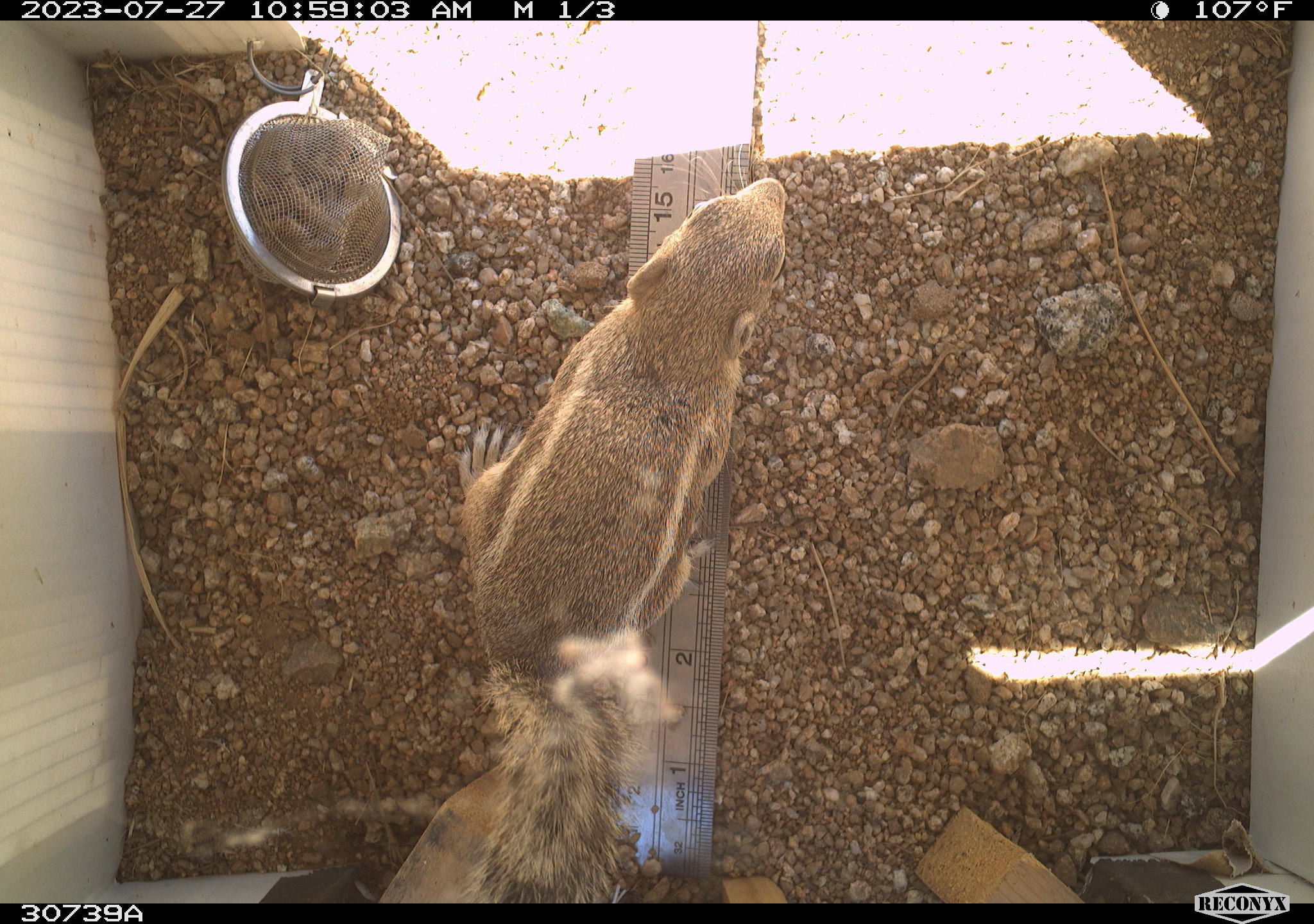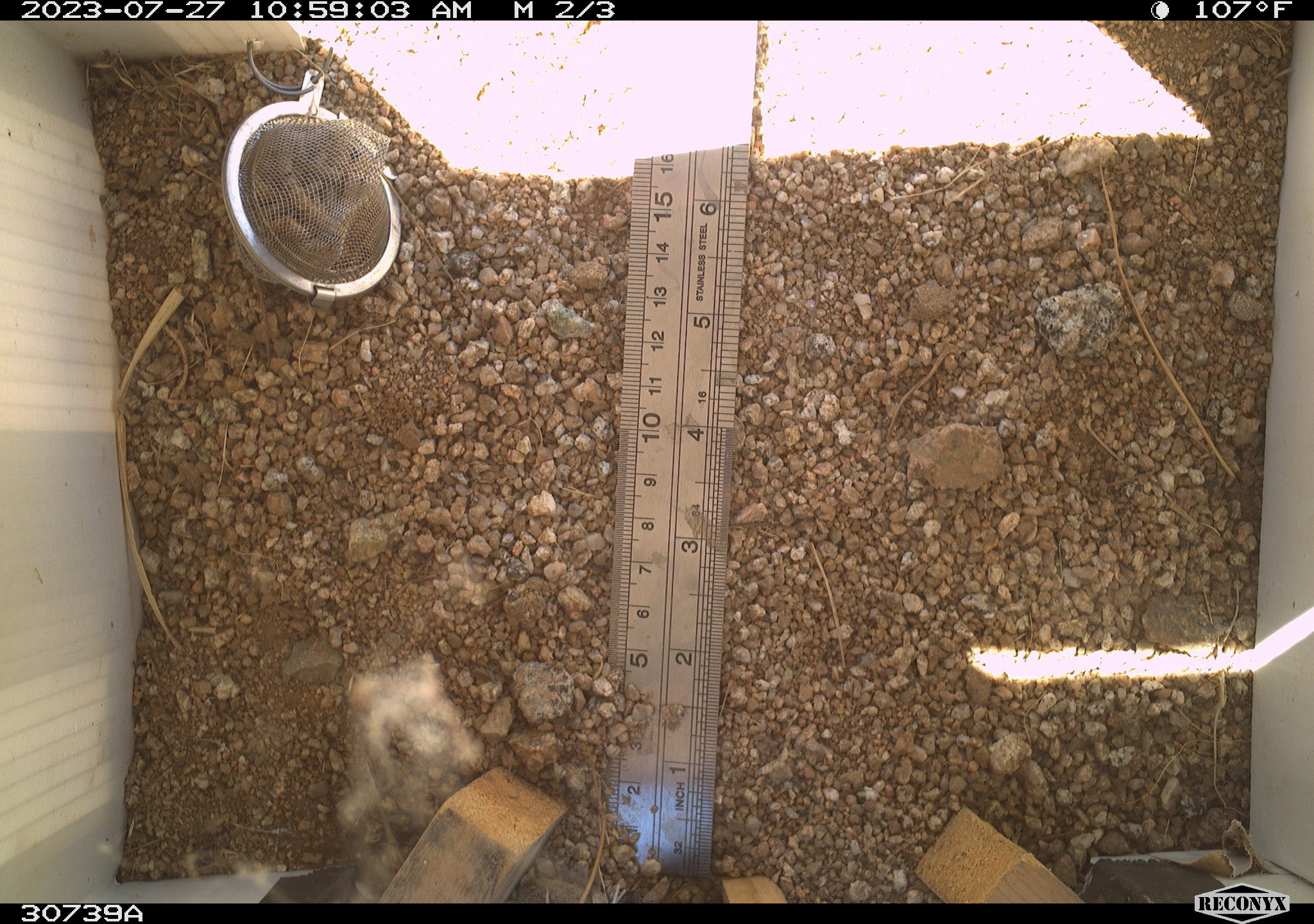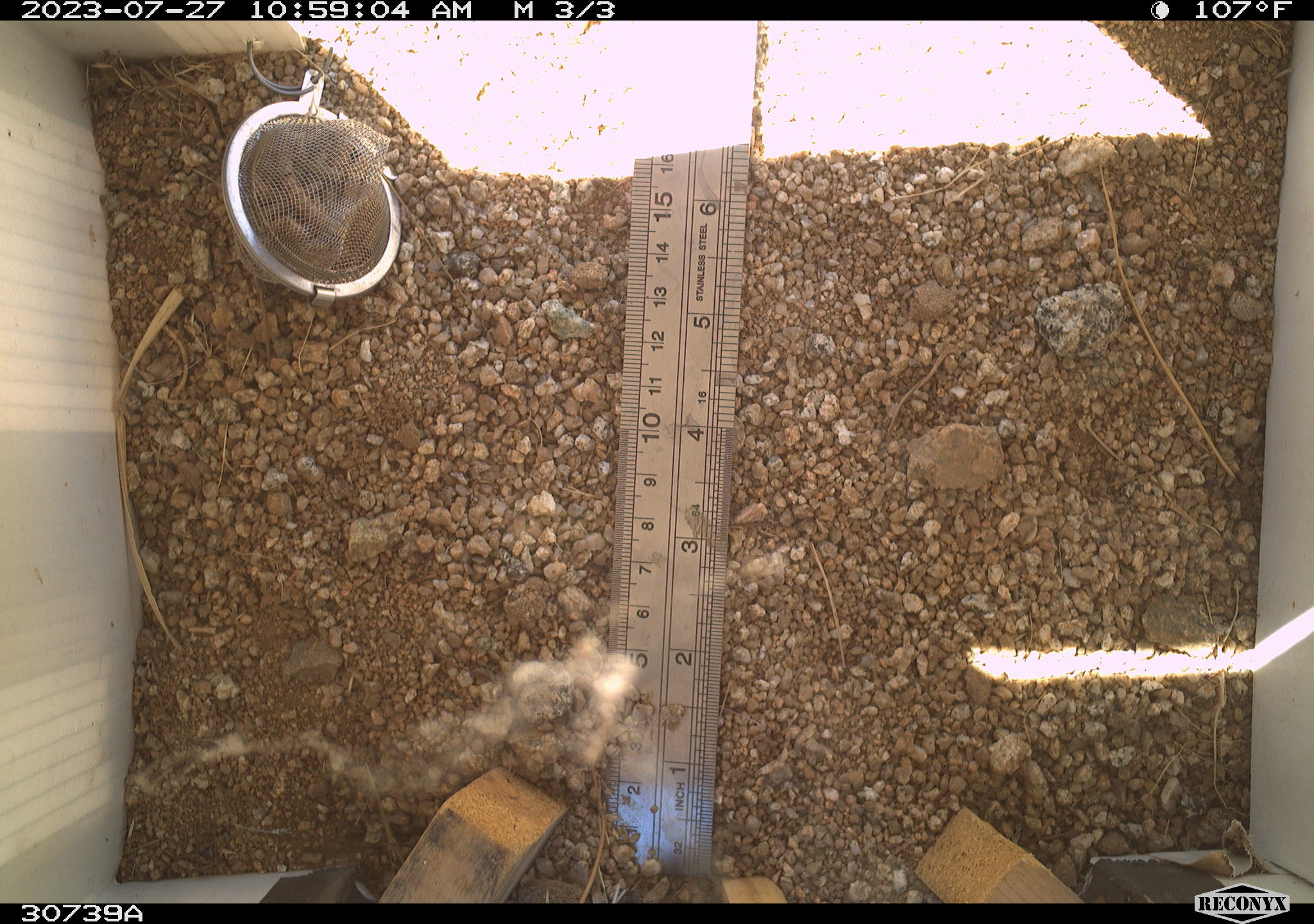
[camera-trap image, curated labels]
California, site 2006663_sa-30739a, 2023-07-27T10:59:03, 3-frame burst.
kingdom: Animalia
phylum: Chordata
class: Mammalia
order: Rodentia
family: Sciuridae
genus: Ammospermophilus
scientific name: Ammospermophilus leucurus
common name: white-tailed antelope squirrel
White-tailed antelope squirrel (Ammospermophilus leucurus).